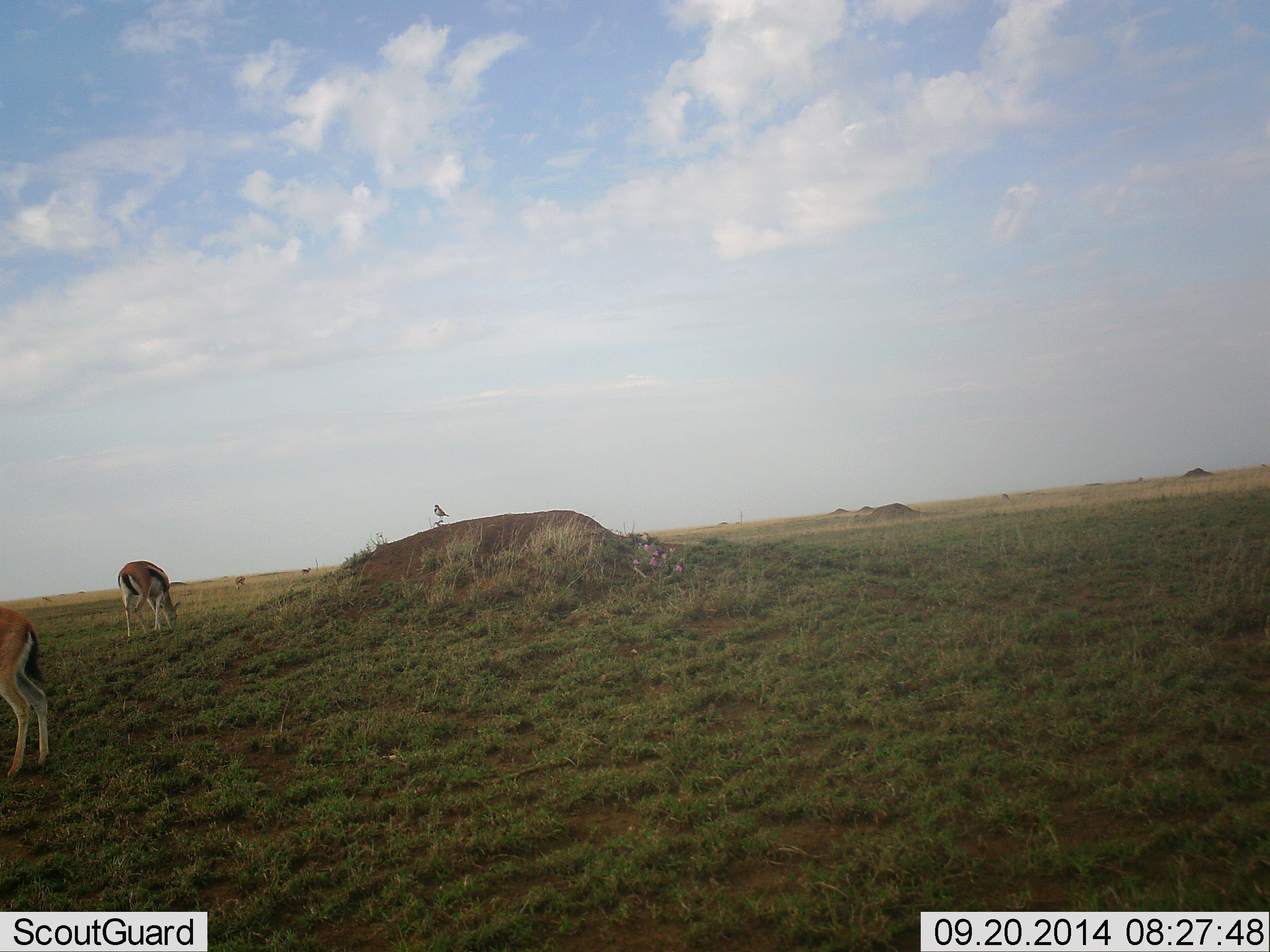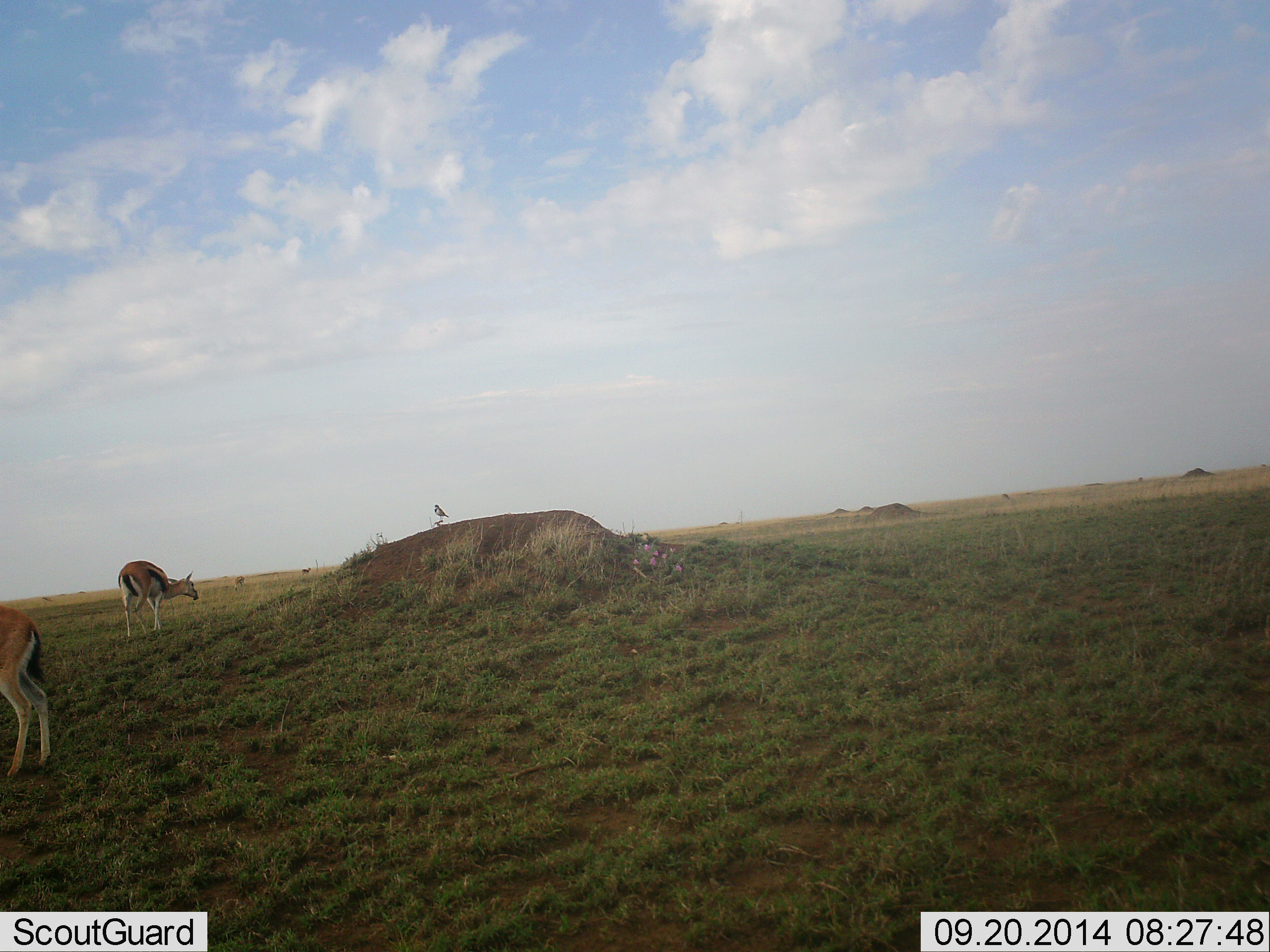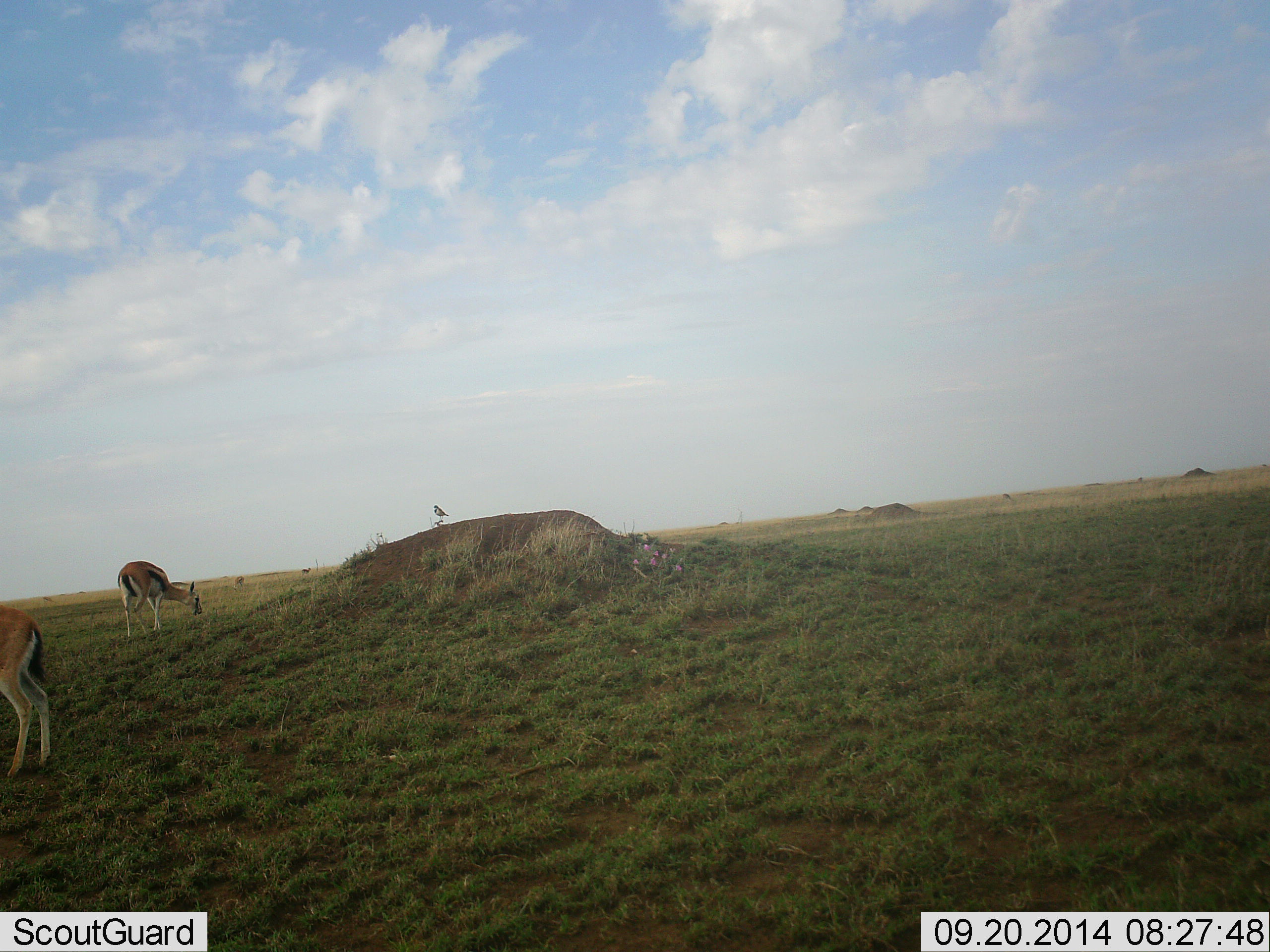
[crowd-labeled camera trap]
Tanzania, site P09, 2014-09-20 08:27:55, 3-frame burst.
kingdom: Animalia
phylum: Chordata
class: Mammalia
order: Artiodactyla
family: Bovidae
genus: Eudorcas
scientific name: Eudorcas thomsonii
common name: thomson's gazelle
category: gazellethomsons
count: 2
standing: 44%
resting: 0%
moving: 0%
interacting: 0%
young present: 0%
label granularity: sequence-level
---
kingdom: Animalia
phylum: Chordata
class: Aves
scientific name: Aves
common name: bird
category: otherbird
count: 1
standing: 90%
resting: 10%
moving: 0%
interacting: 0%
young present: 0%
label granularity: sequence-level